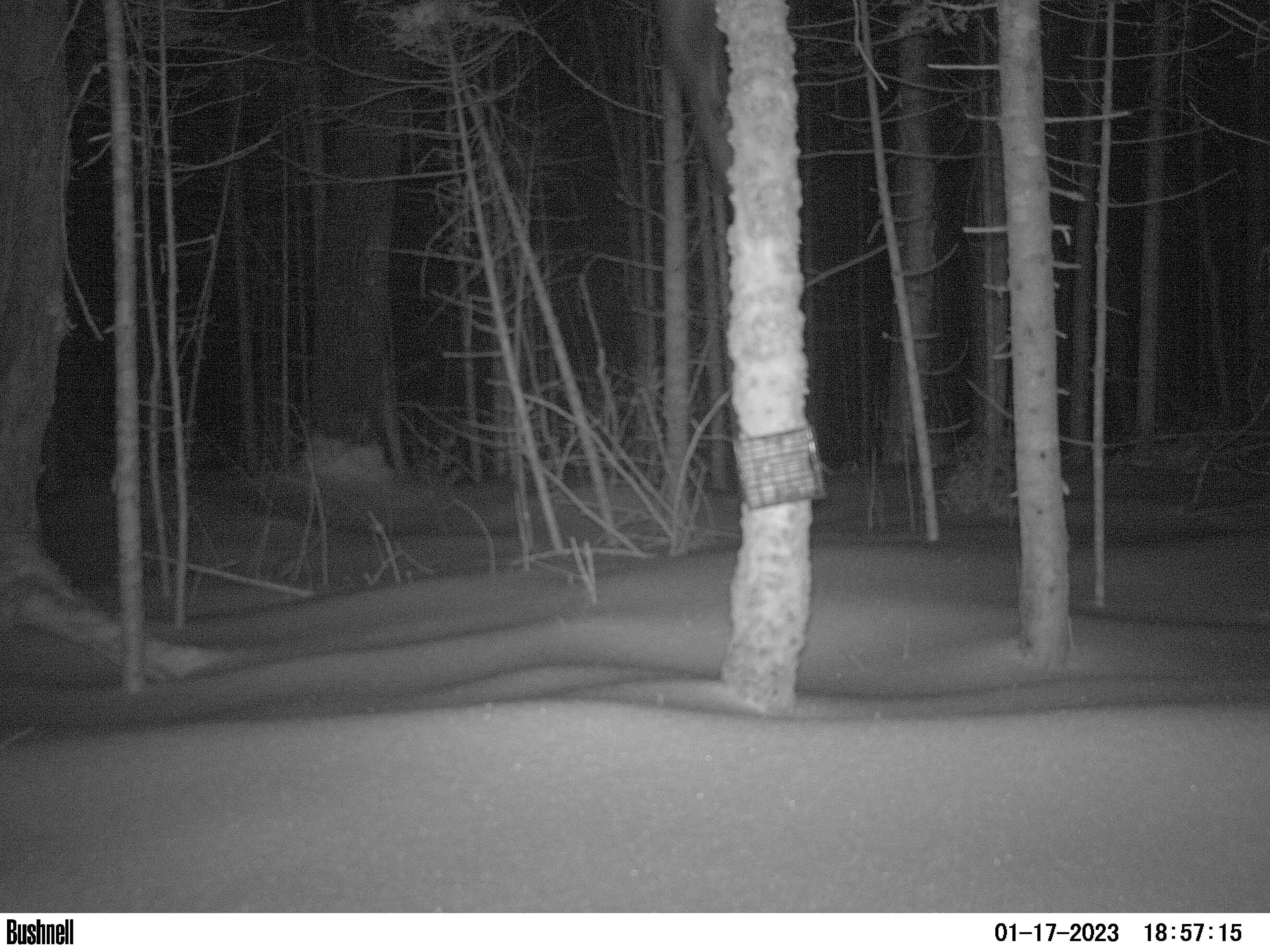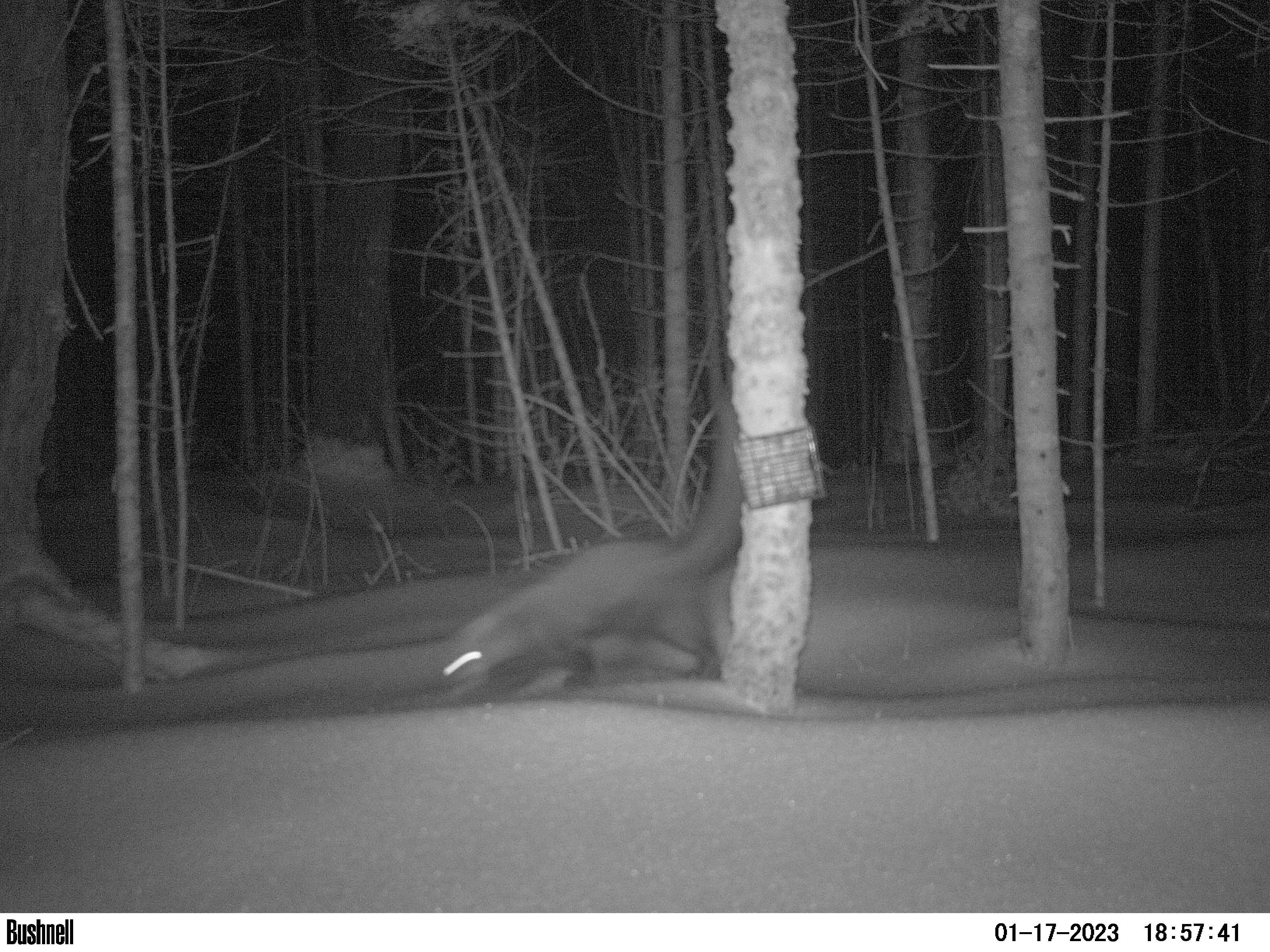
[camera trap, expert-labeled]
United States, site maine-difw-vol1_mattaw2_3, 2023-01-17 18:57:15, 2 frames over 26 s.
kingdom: Animalia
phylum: Chordata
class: Mammalia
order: Carnivora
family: Mustelidae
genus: Pekania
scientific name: Pekania pennanti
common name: fisher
Fisher (Pekania pennanti).